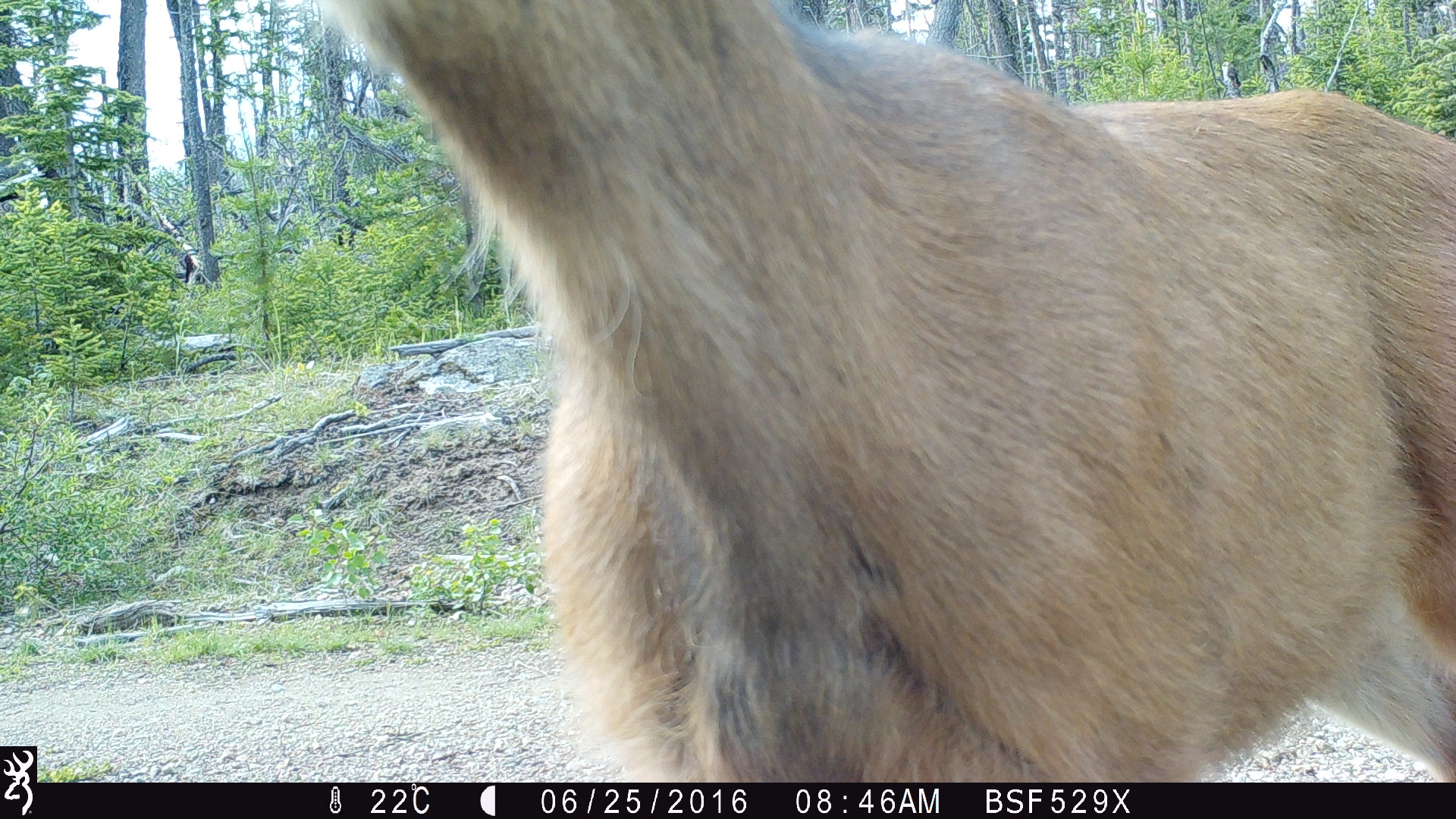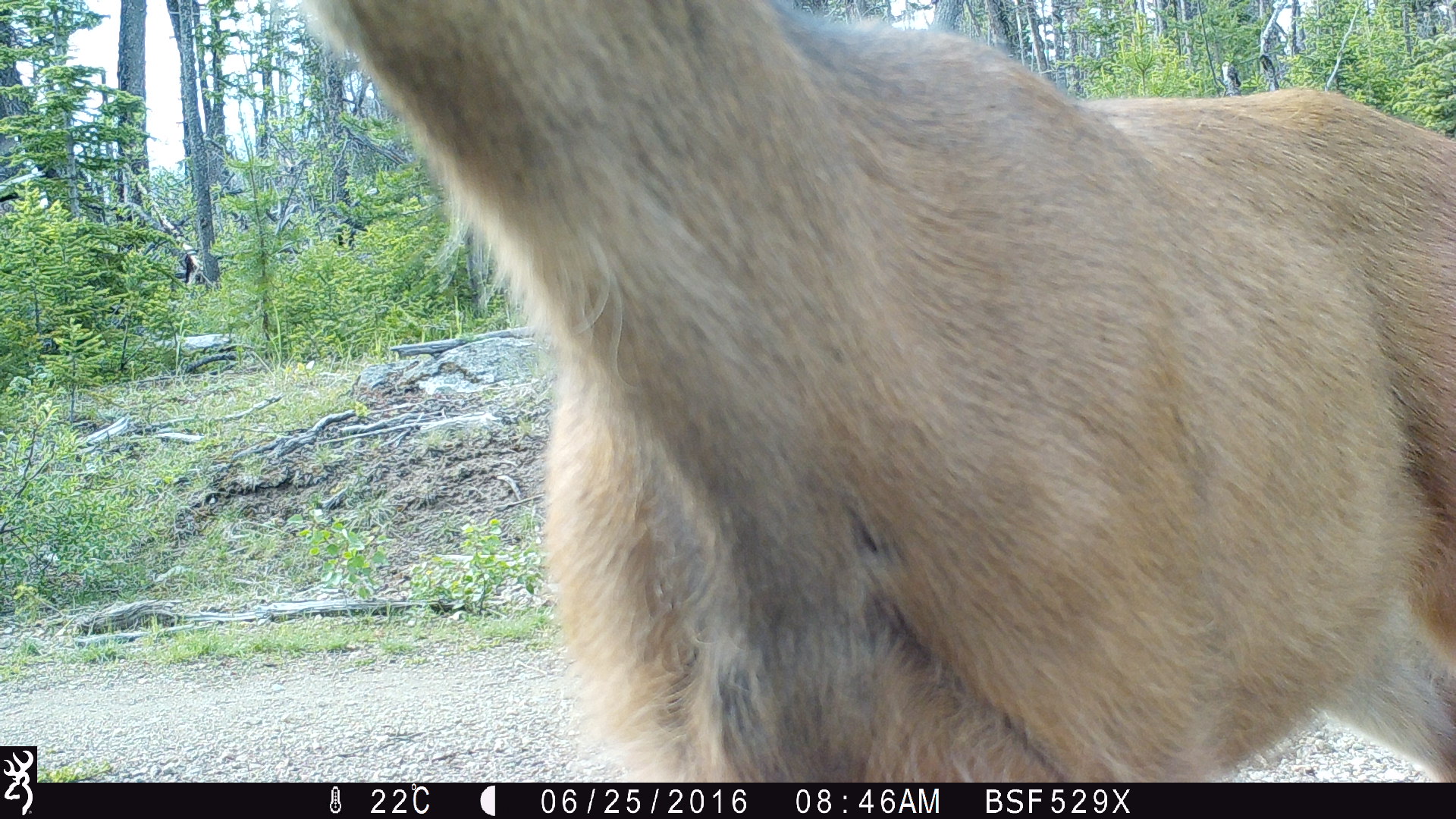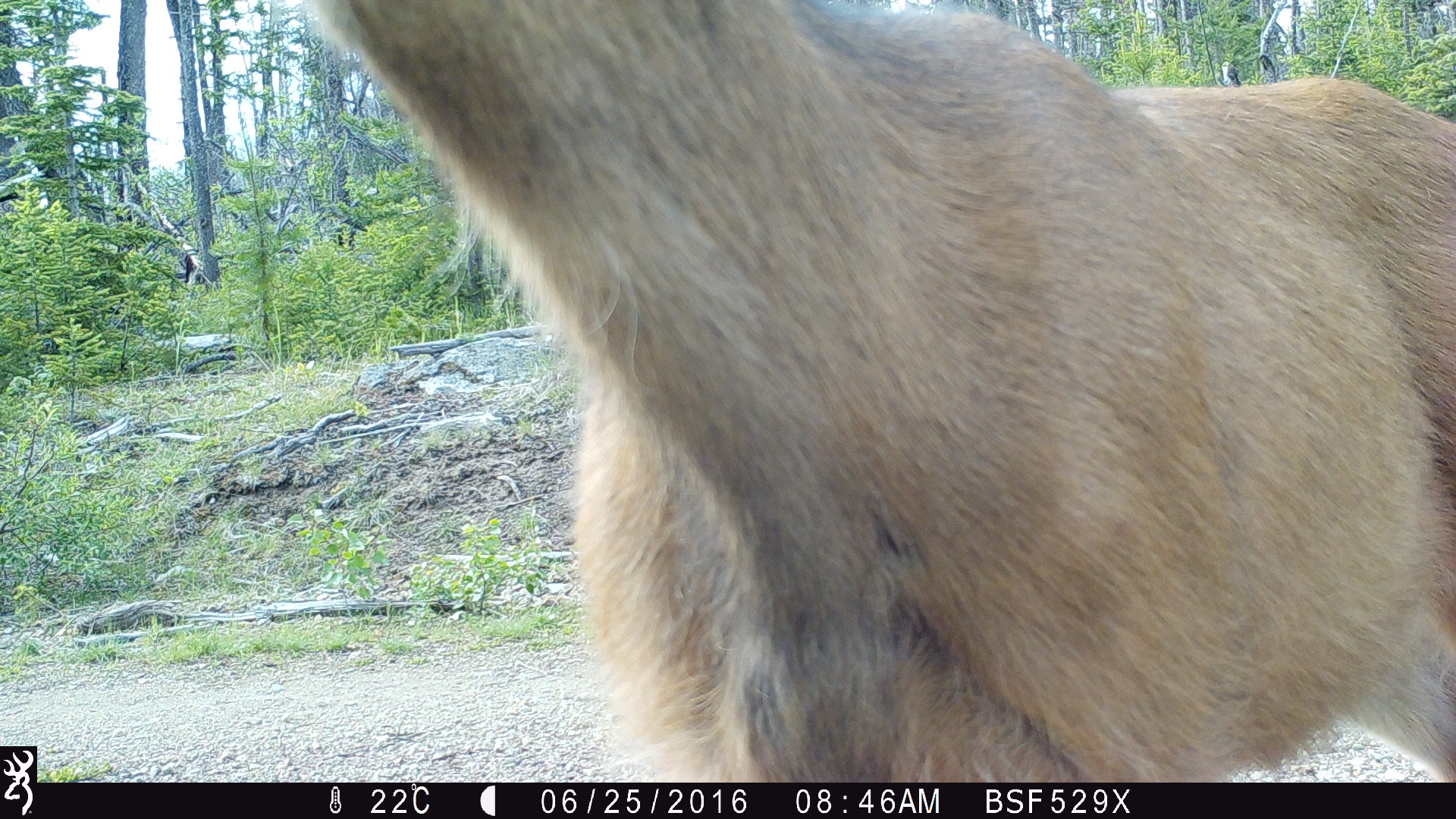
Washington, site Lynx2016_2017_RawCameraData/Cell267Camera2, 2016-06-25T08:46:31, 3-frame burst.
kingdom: Animalia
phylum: Chordata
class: Mammalia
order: Artiodactyla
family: Cervidae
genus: Odocoileus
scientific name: Odocoileus hemionus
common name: mule deer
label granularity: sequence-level